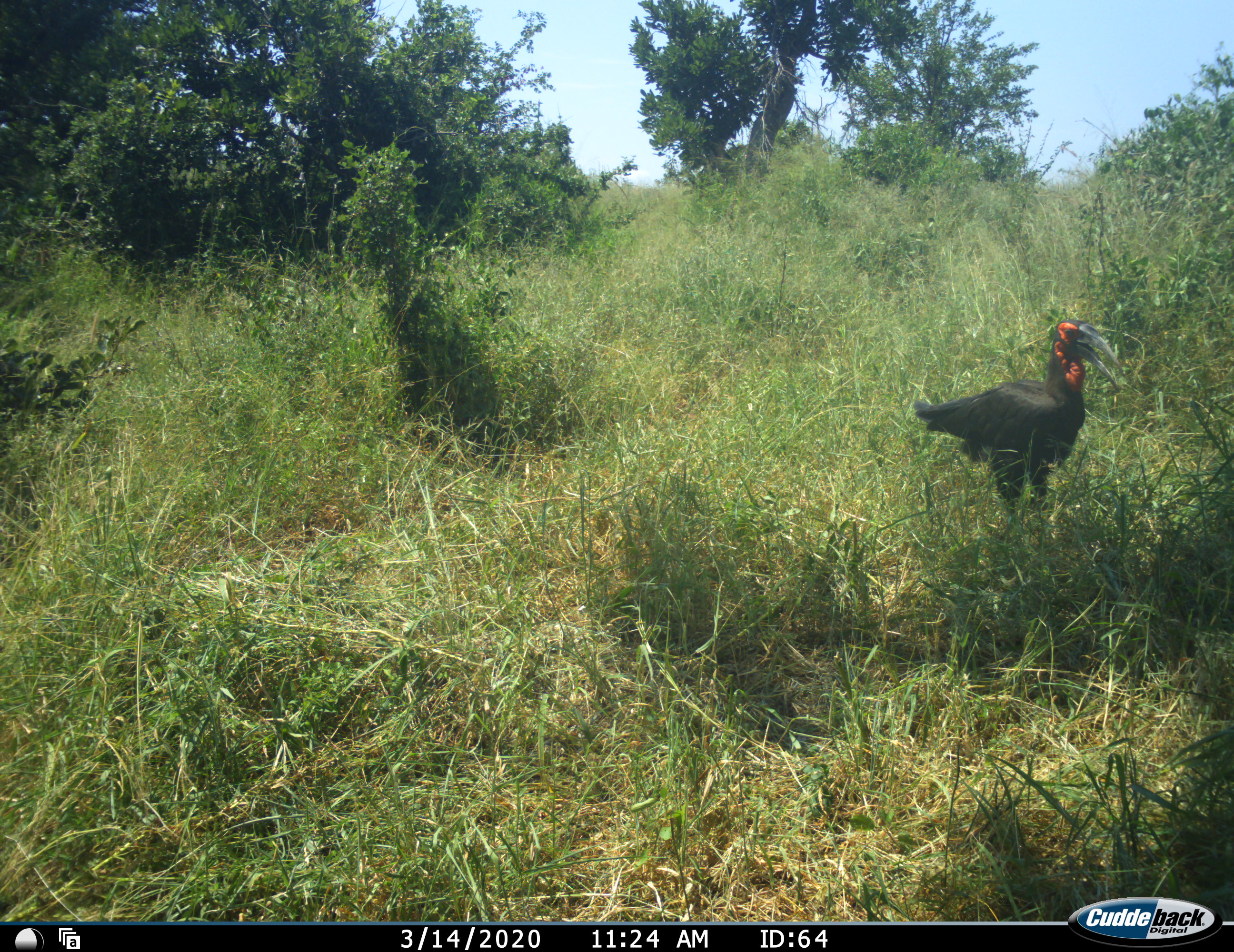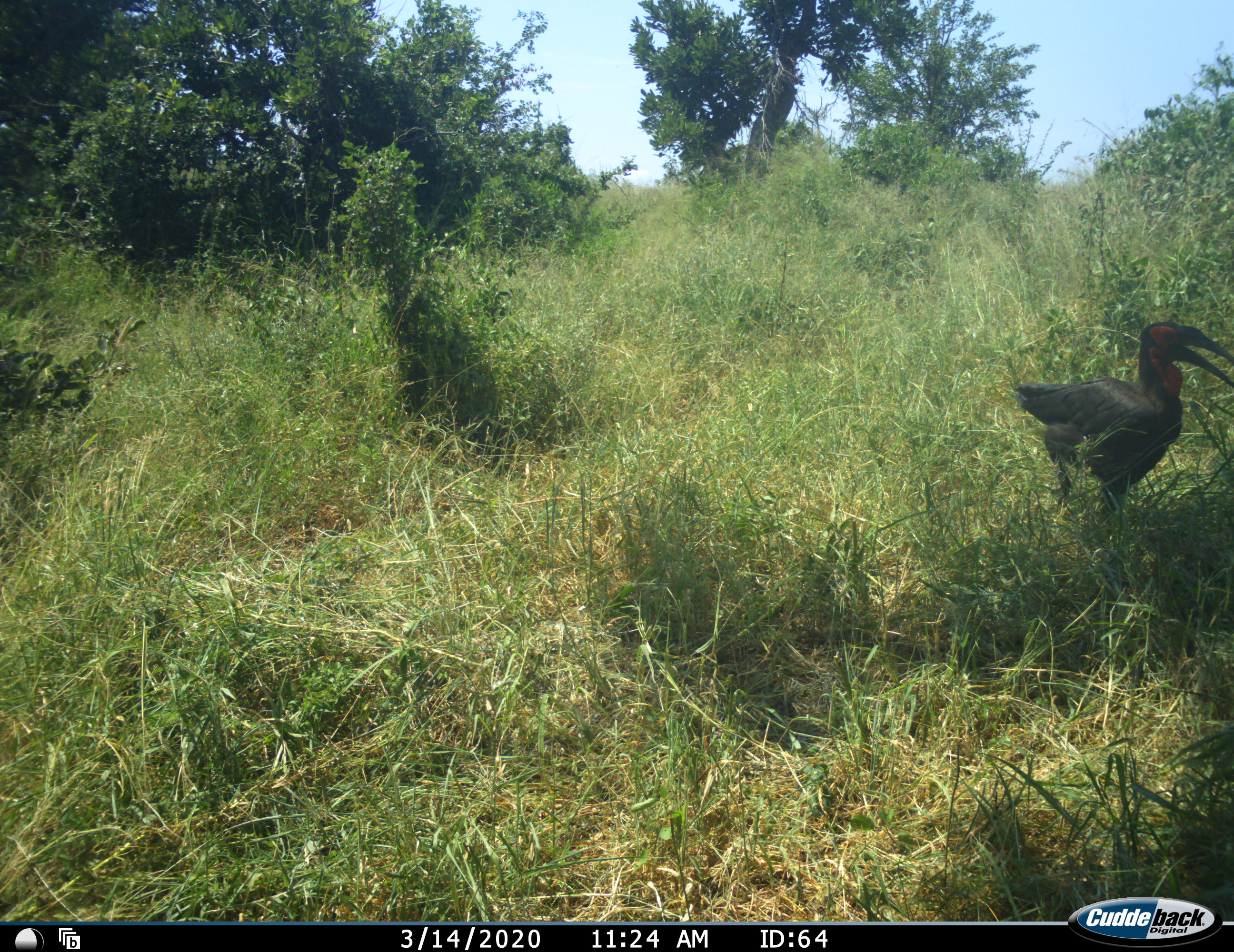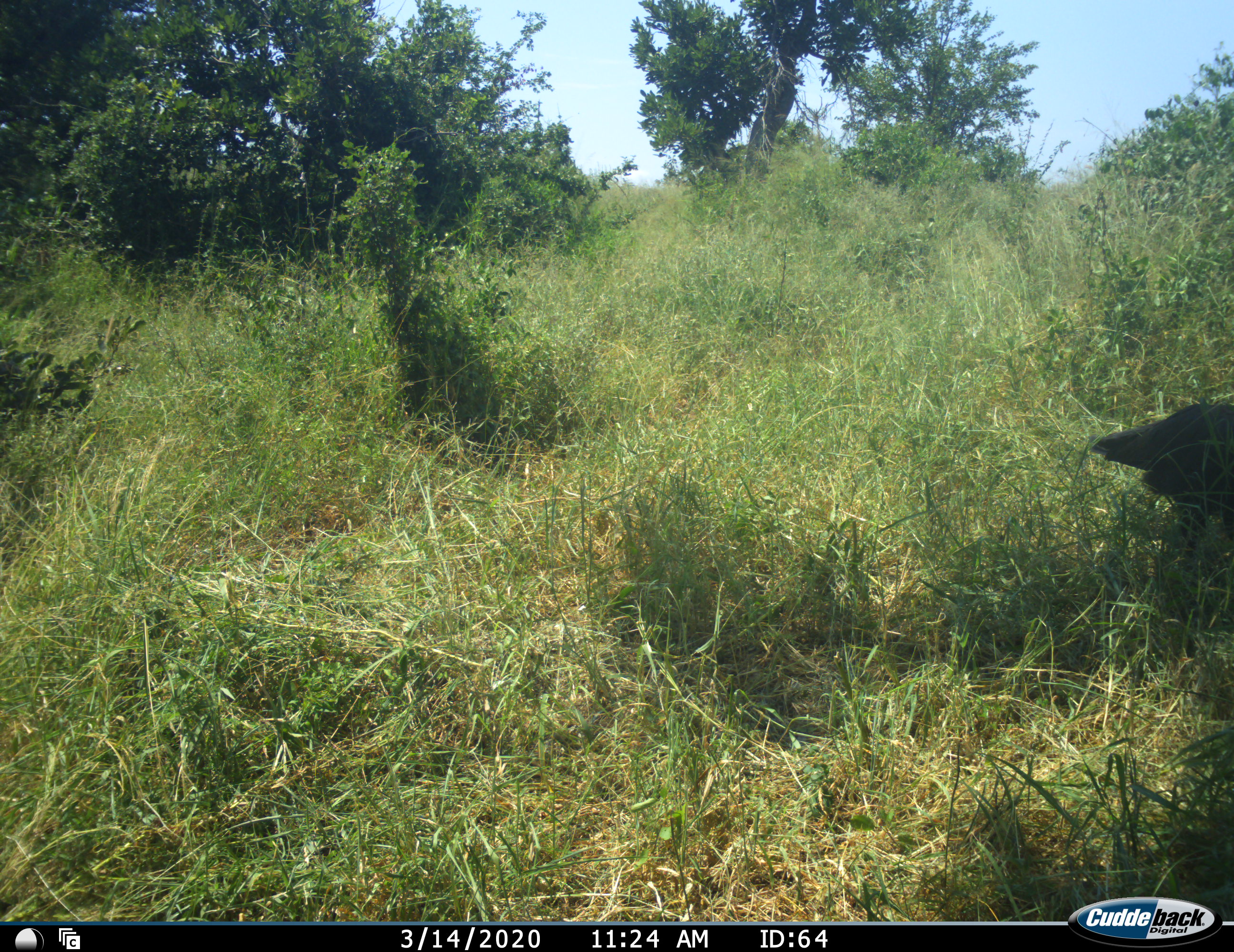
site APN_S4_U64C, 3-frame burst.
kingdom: Animalia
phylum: Chordata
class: Aves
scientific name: Aves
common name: bird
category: birdother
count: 1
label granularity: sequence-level